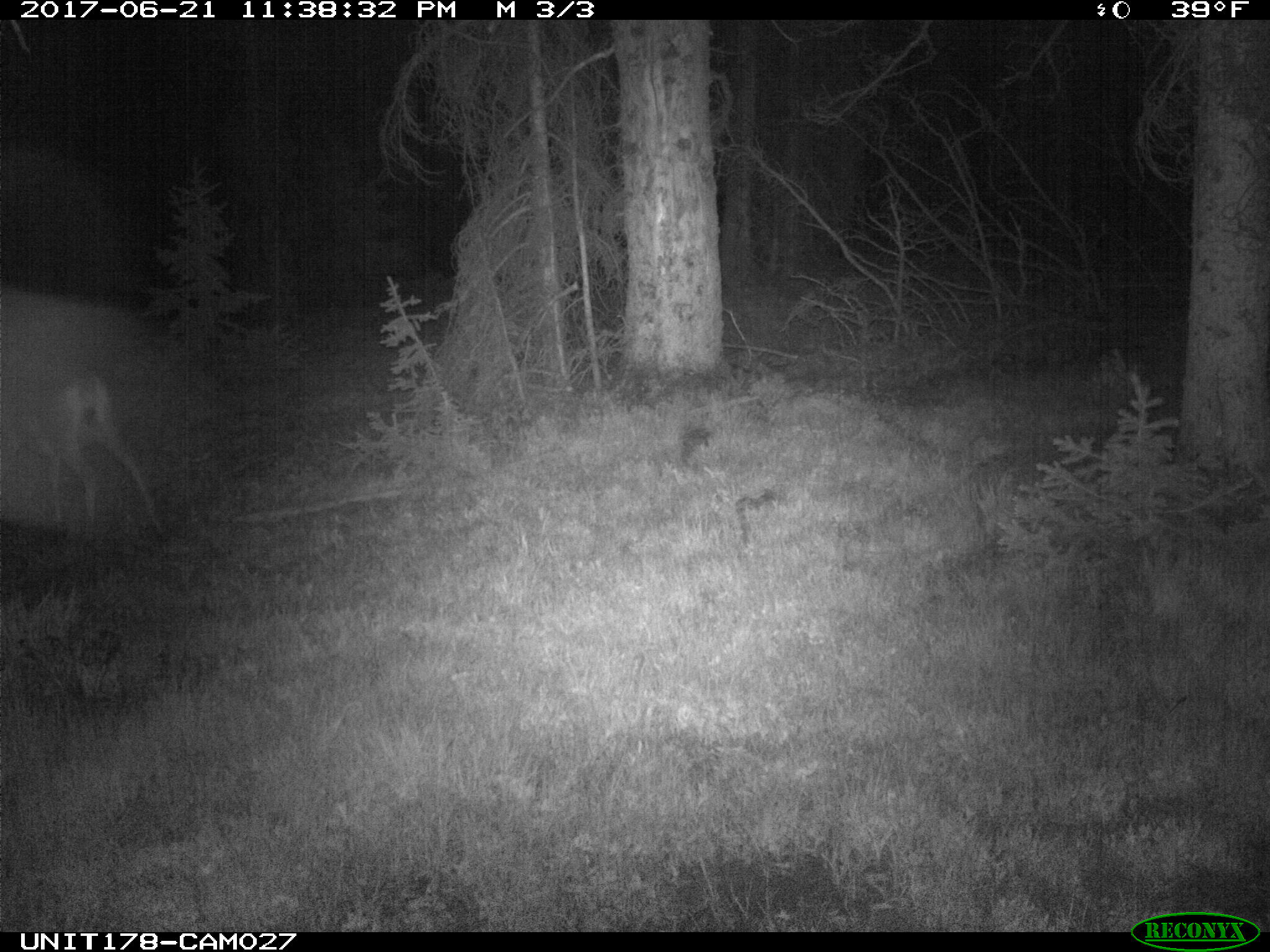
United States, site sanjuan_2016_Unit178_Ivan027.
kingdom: Animalia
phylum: Chordata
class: Mammalia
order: Artiodactyla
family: Cervidae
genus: Odocoileus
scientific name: Odocoileus hemionus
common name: mule deer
Odocoileus hemionus (mule deer).